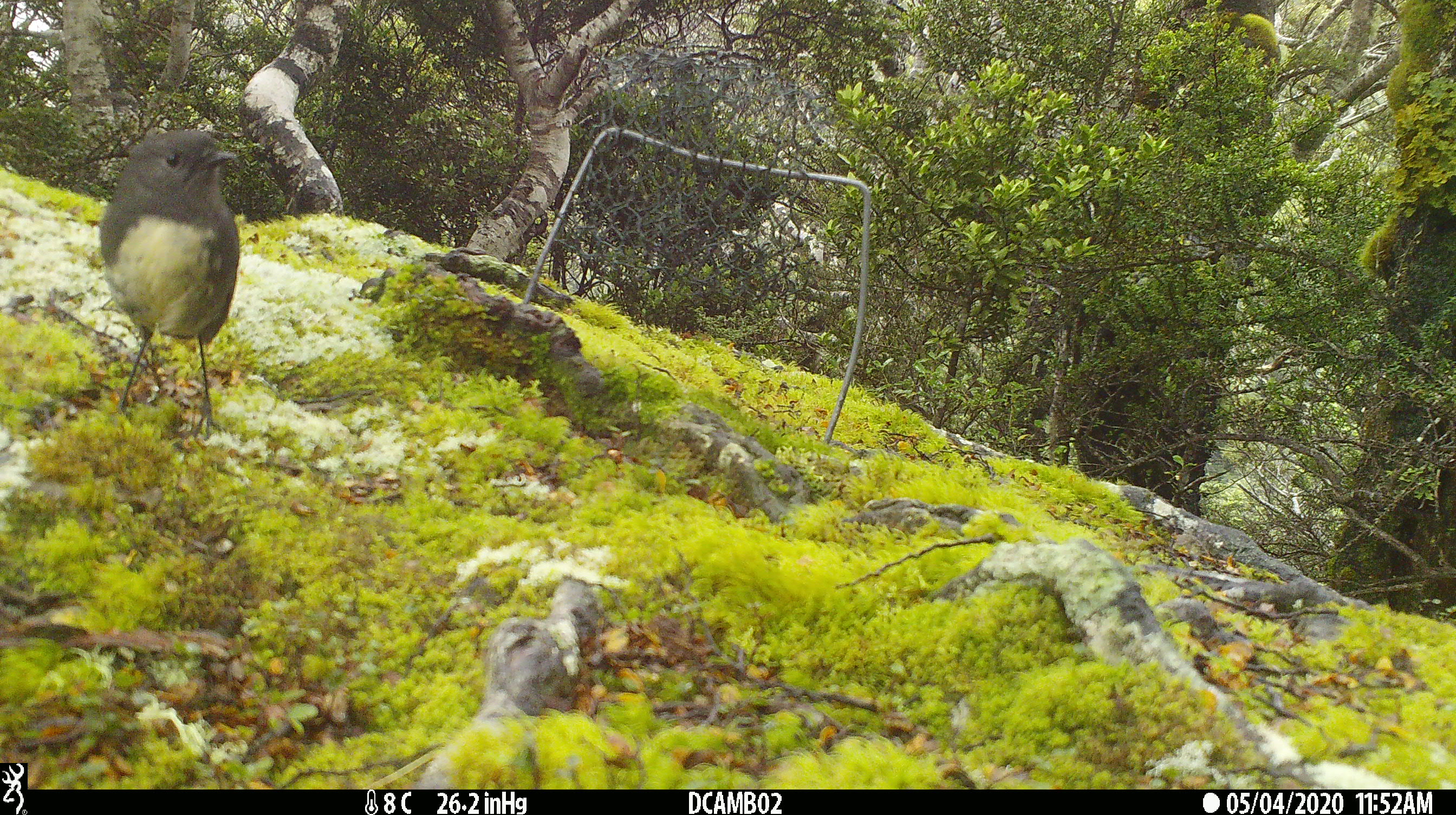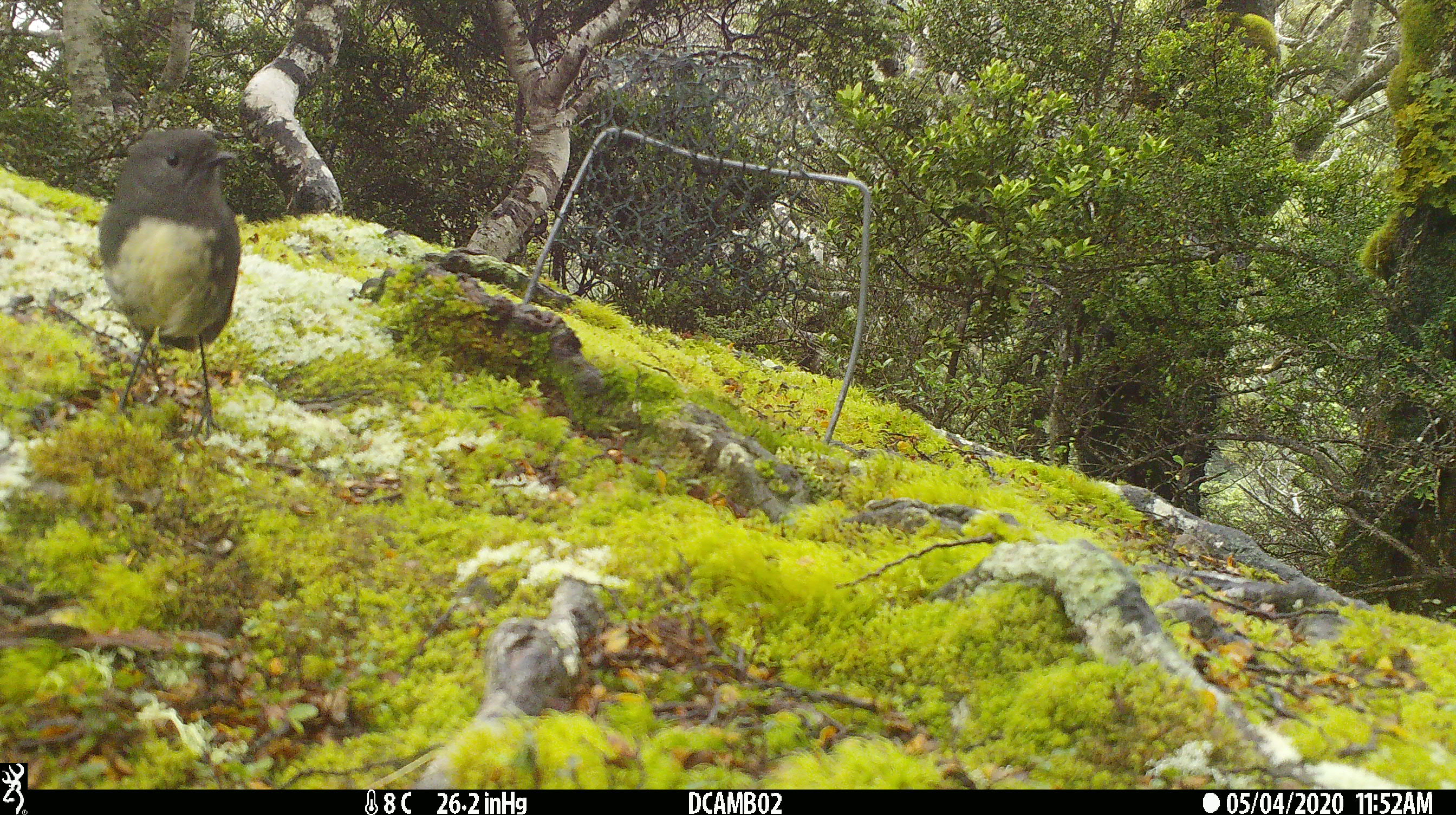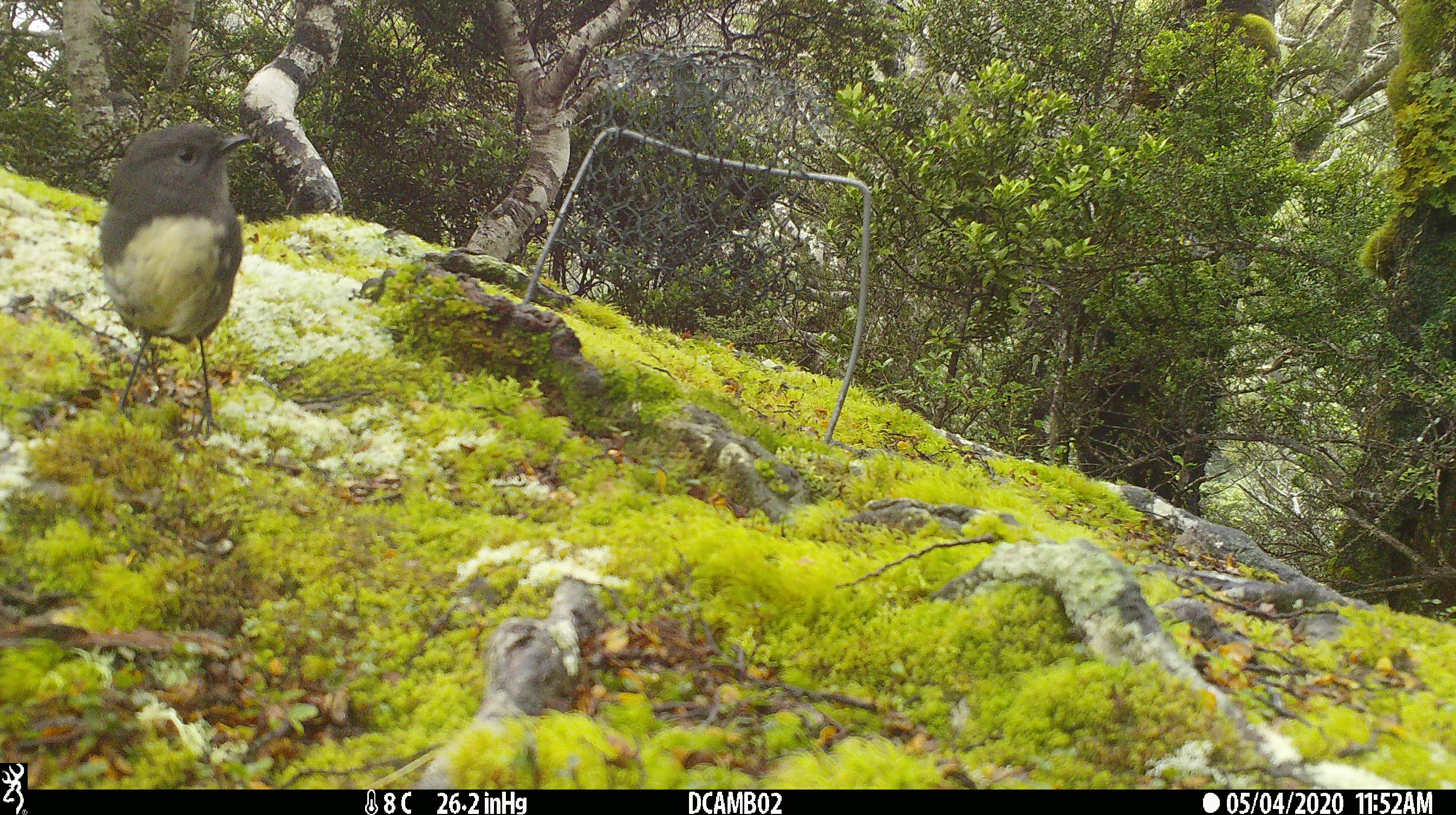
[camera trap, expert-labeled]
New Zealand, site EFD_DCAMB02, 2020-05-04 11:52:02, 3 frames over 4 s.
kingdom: Animalia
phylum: Chordata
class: Aves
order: Passeriformes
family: Petroicidae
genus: Petroica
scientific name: Petroica australis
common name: new zealand robin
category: robin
Robin (new zealand robin) (Petroica australis).